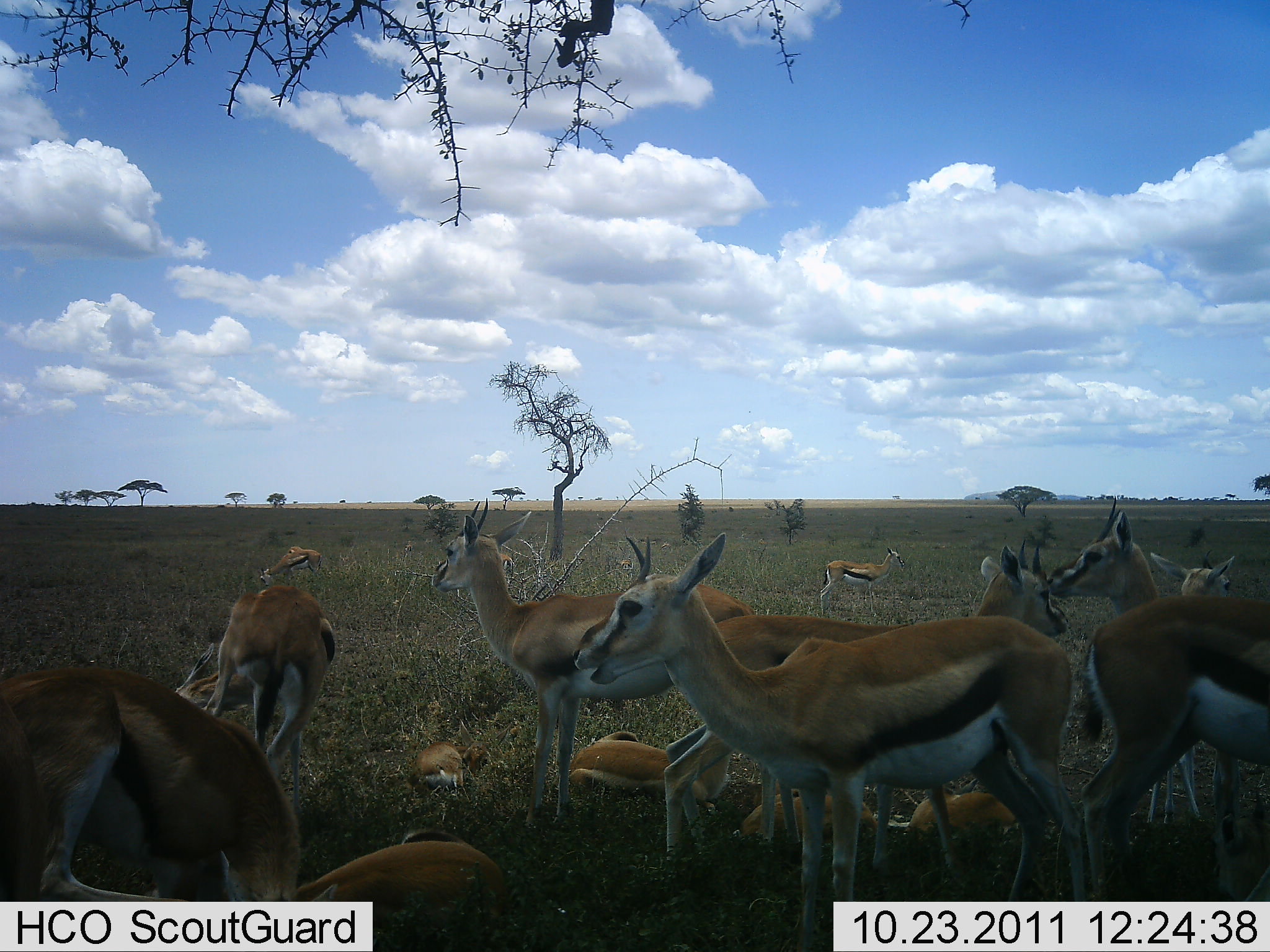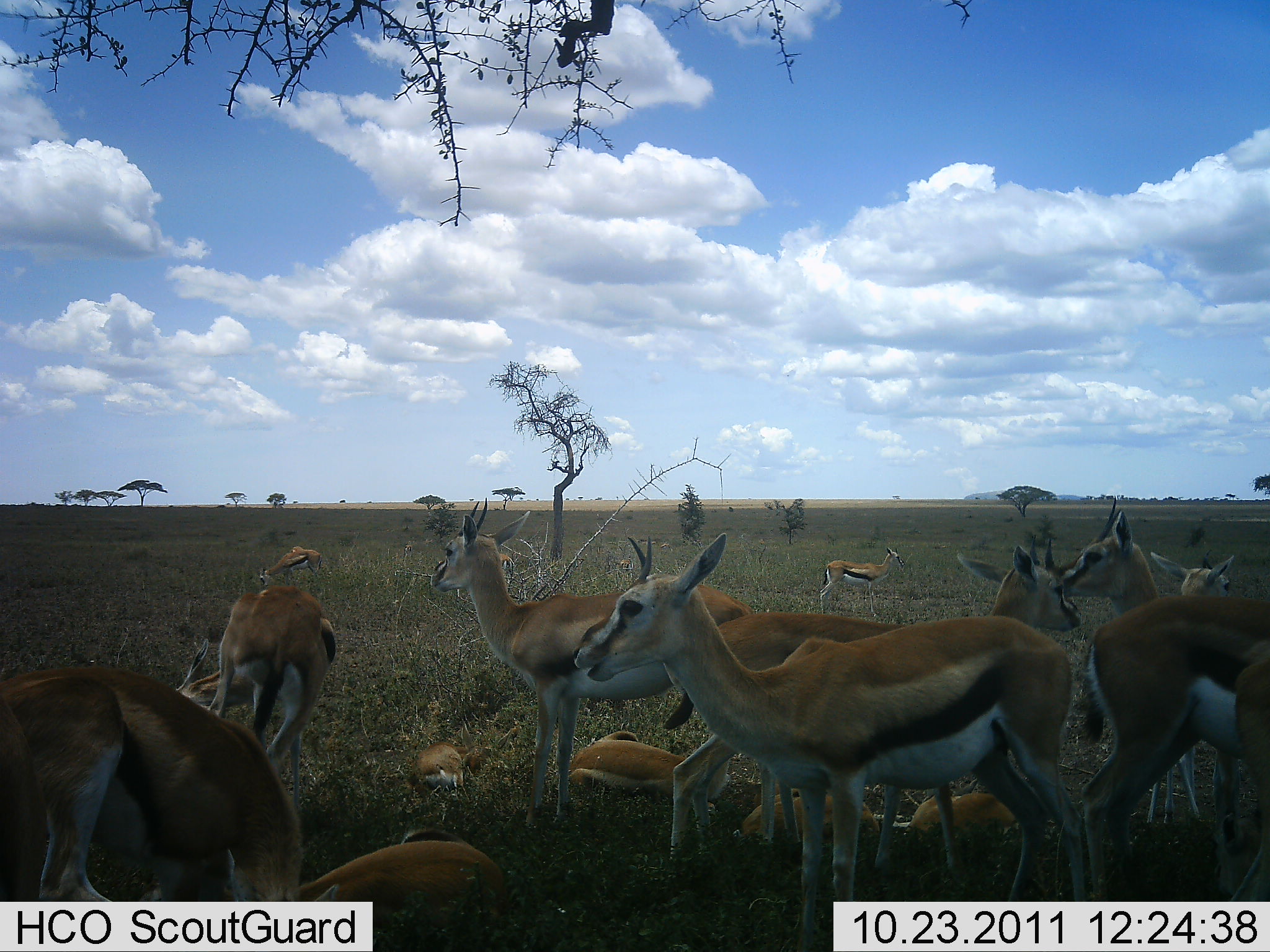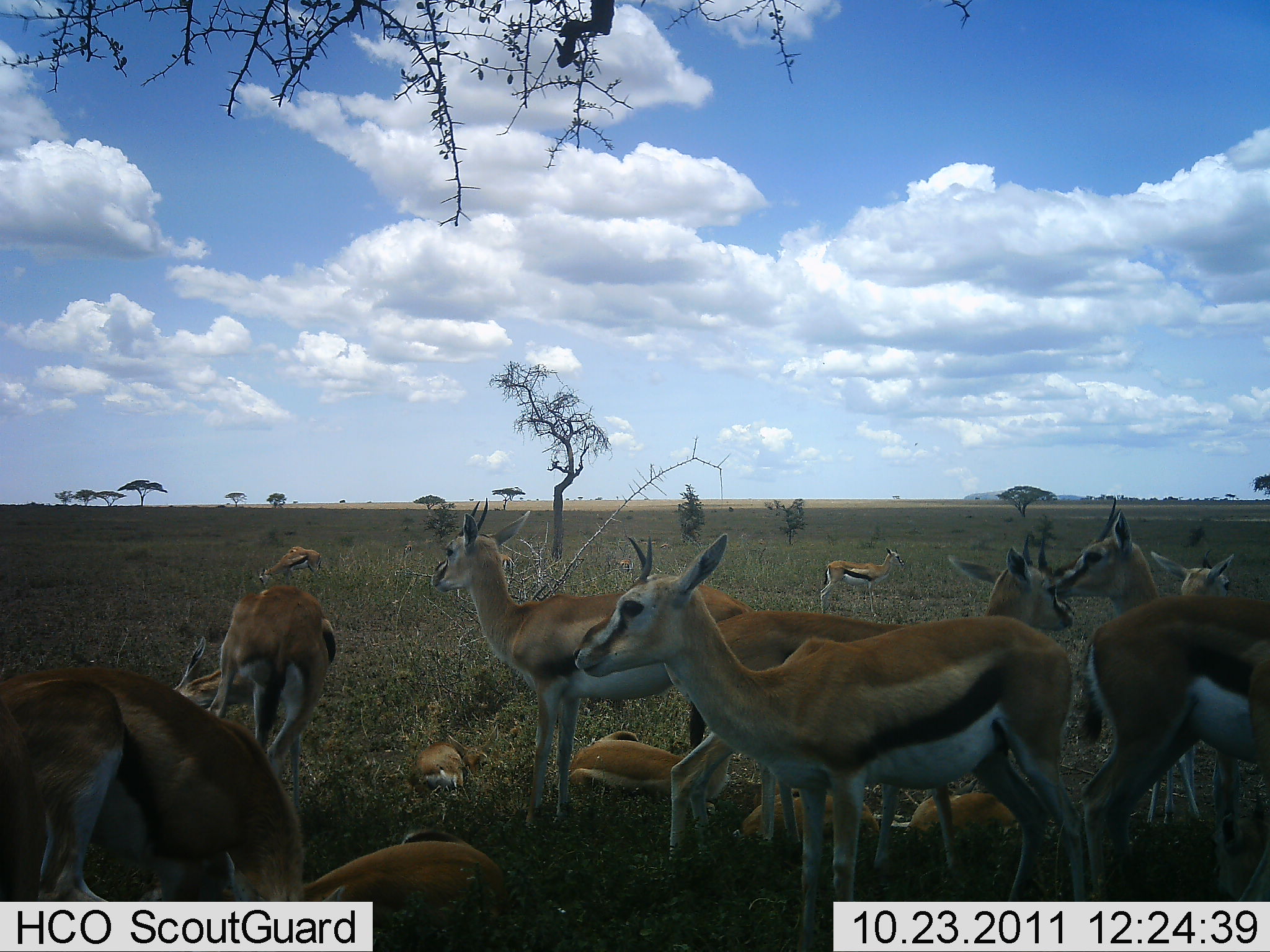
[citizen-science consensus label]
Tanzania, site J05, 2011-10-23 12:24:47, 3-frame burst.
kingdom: Animalia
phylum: Chordata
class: Mammalia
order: Artiodactyla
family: Bovidae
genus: Eudorcas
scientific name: Eudorcas thomsonii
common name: thomson's gazelle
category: gazellethomsons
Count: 11-50.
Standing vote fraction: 91%.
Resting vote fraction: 91%.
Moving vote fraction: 9%.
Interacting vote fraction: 9%.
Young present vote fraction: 64%.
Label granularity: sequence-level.